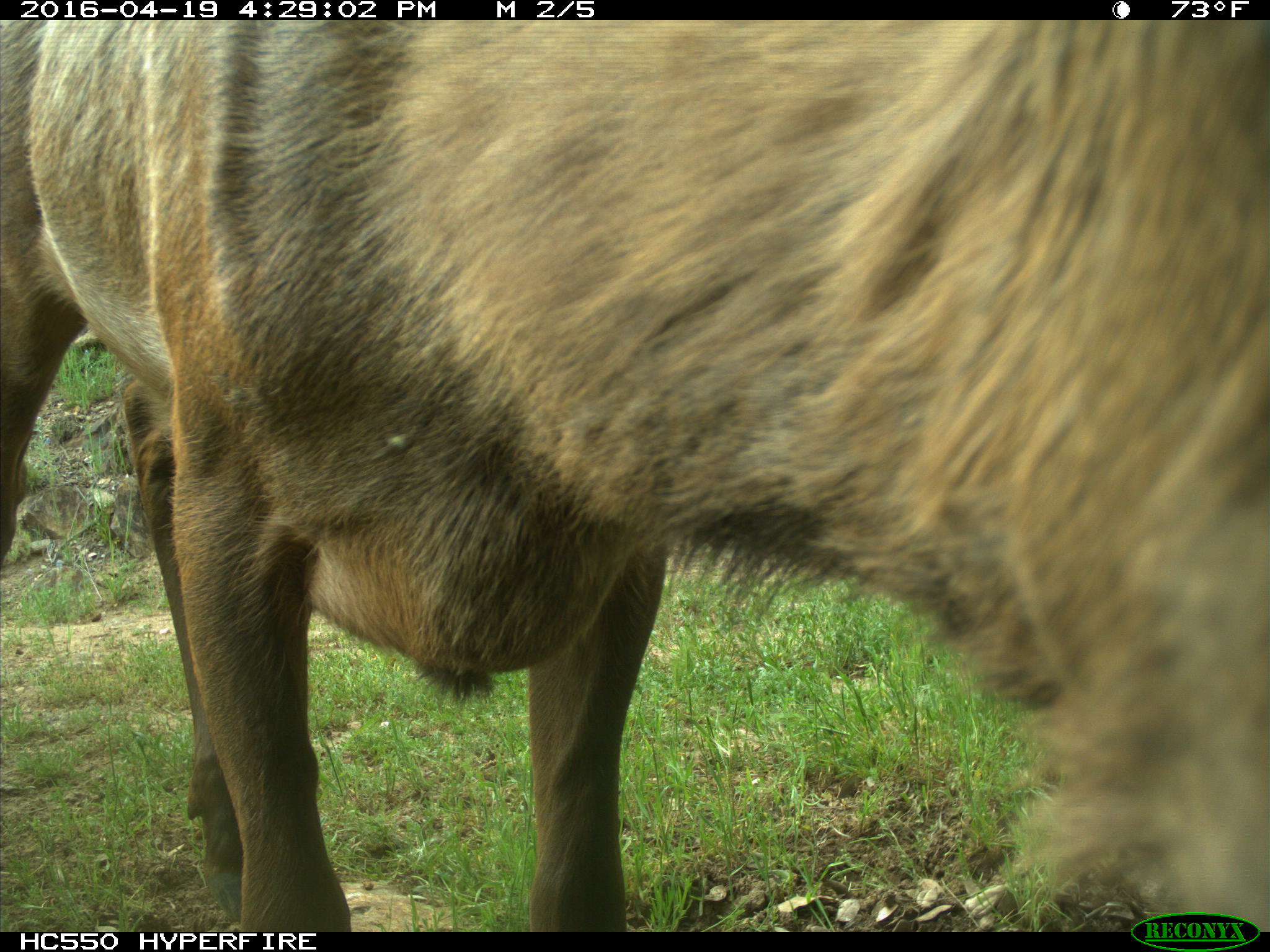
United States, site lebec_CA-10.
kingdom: Animalia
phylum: Chordata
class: Mammalia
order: Artiodactyla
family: Cervidae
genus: Cervus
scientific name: Cervus canadensis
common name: elk